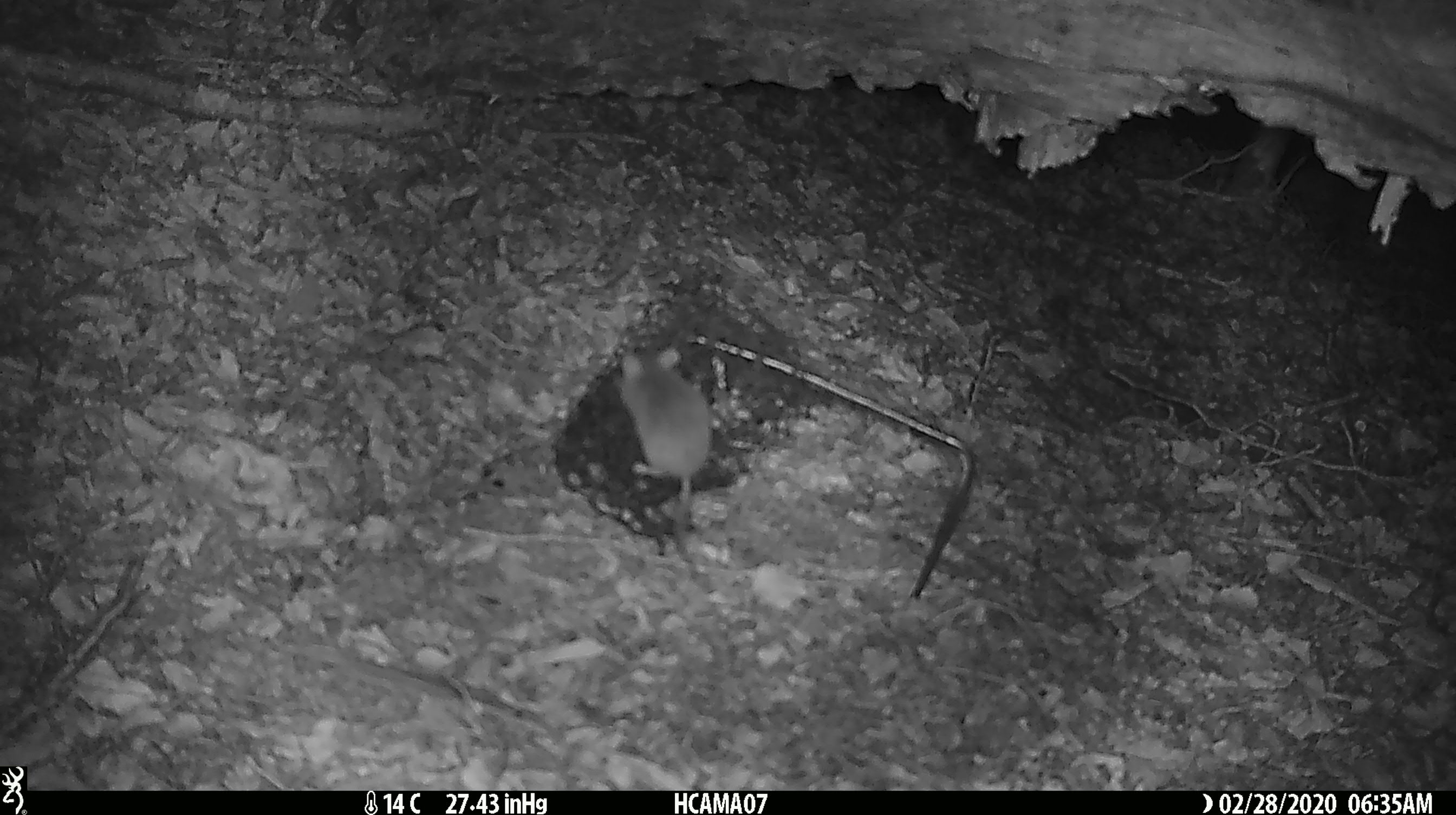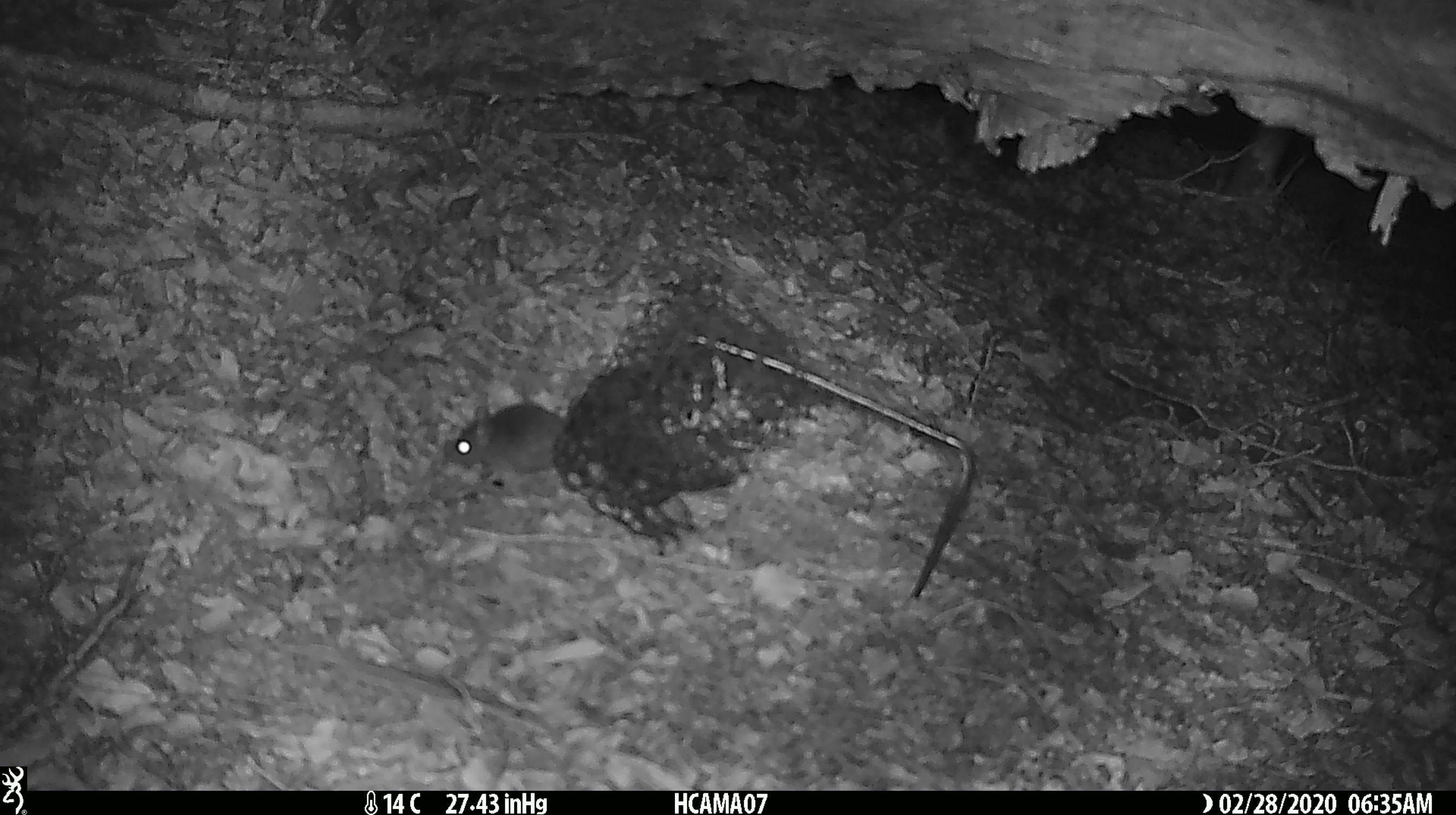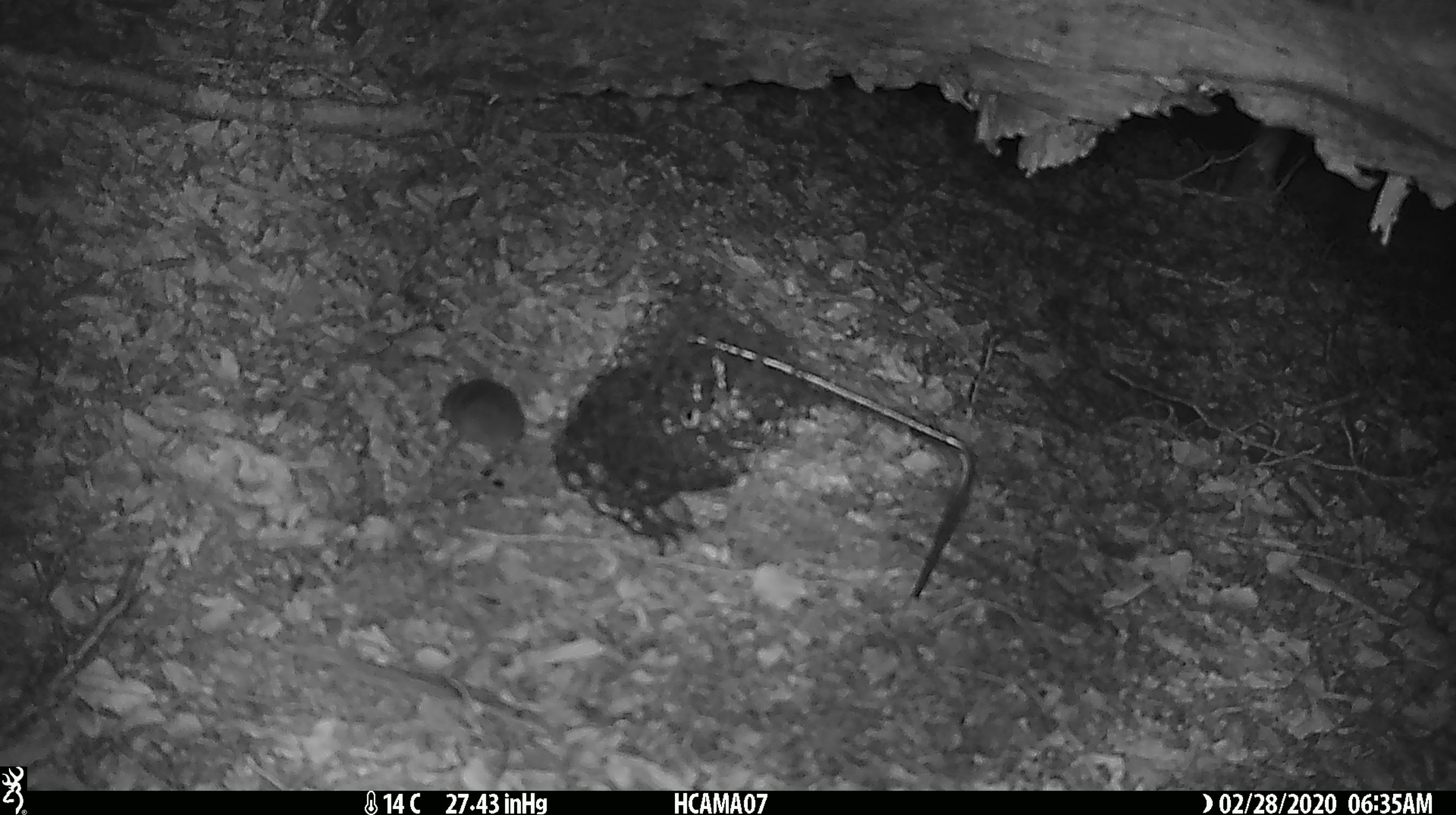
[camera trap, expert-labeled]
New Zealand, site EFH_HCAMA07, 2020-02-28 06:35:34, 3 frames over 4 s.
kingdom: Animalia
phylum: Chordata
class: Mammalia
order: Rodentia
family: Muridae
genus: Mus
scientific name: Mus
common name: mouse